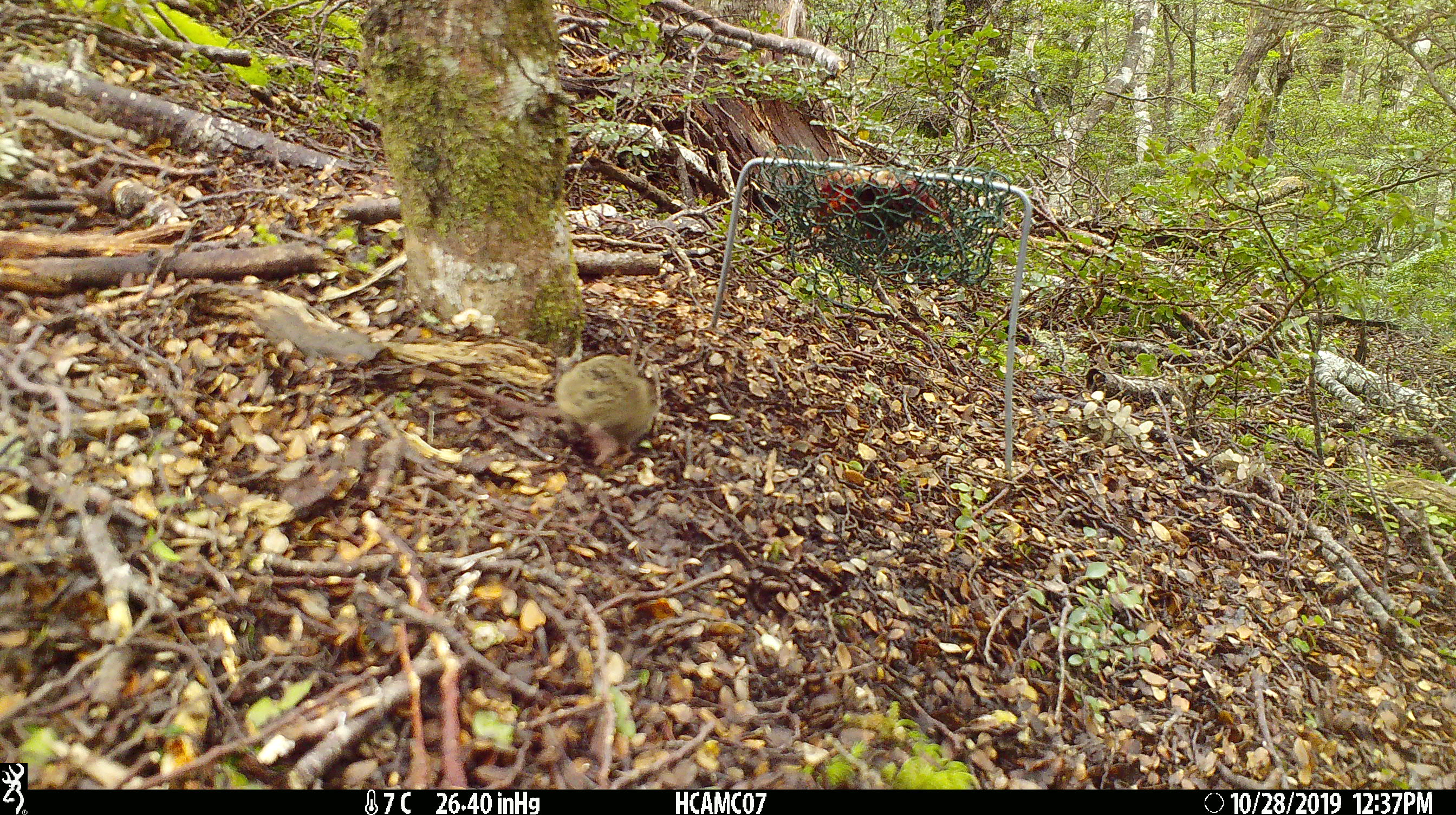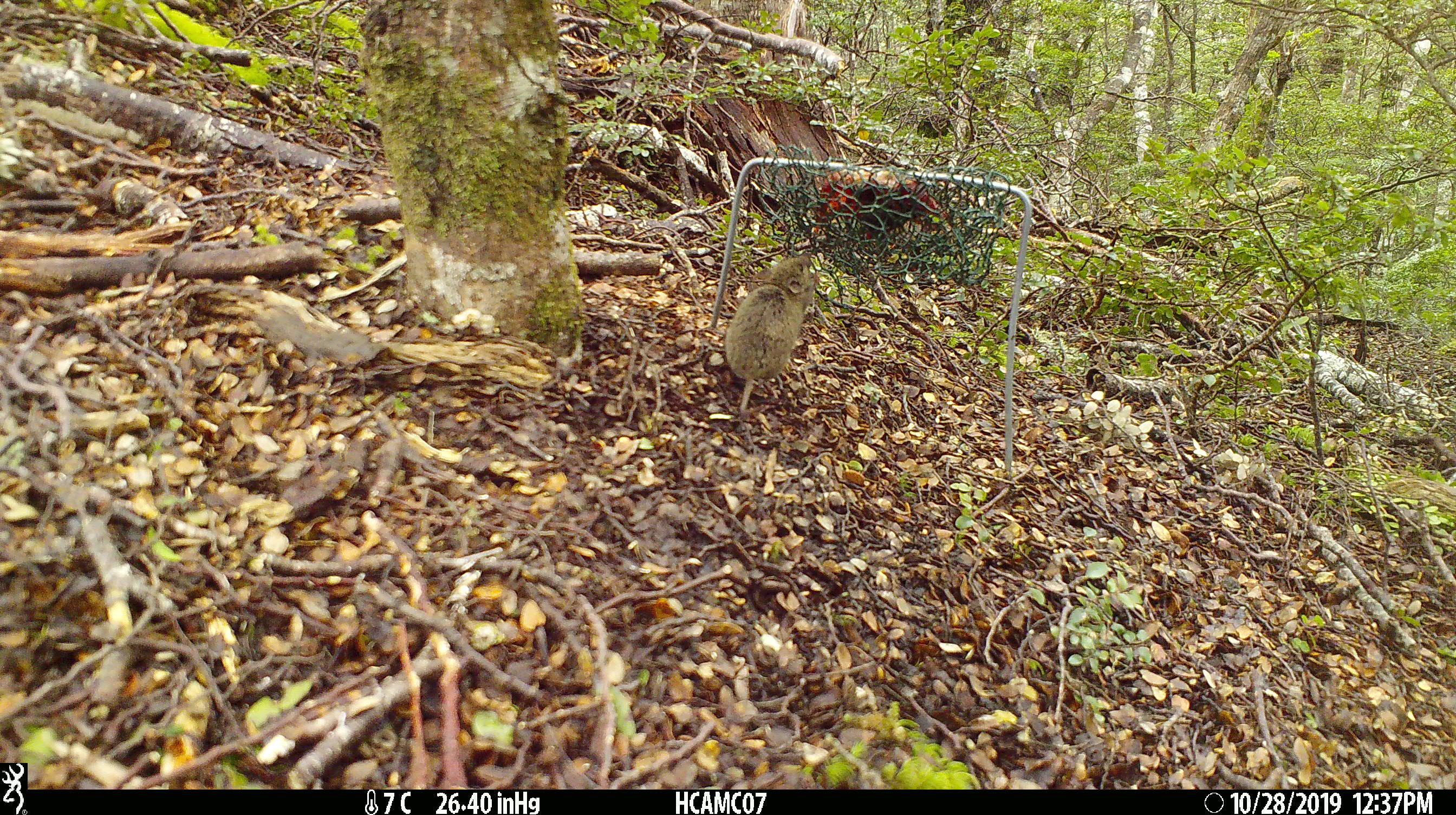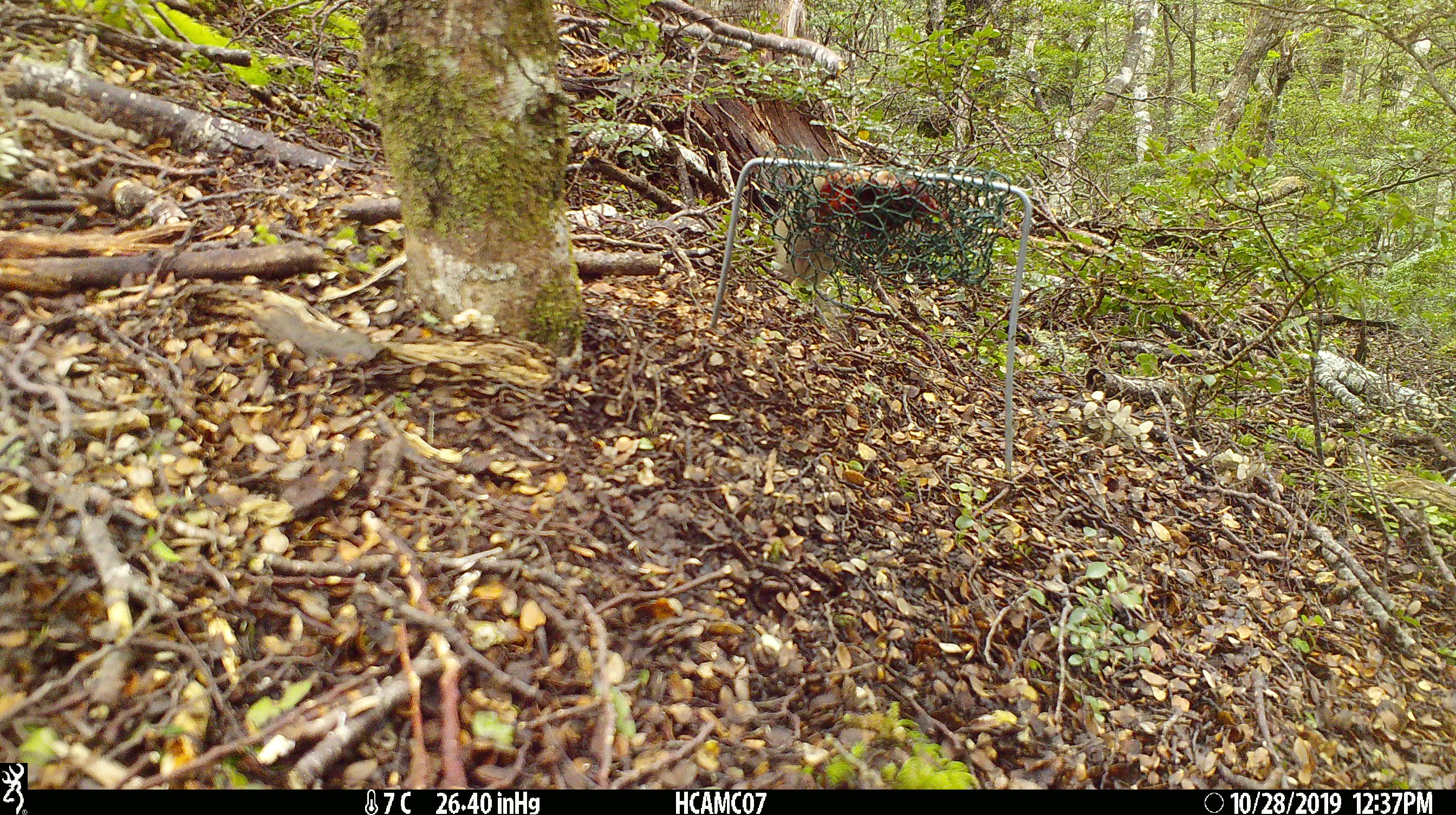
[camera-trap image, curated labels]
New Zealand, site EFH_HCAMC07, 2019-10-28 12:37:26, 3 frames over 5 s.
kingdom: Animalia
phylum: Chordata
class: Mammalia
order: Rodentia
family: Muridae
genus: Mus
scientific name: Mus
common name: mouse